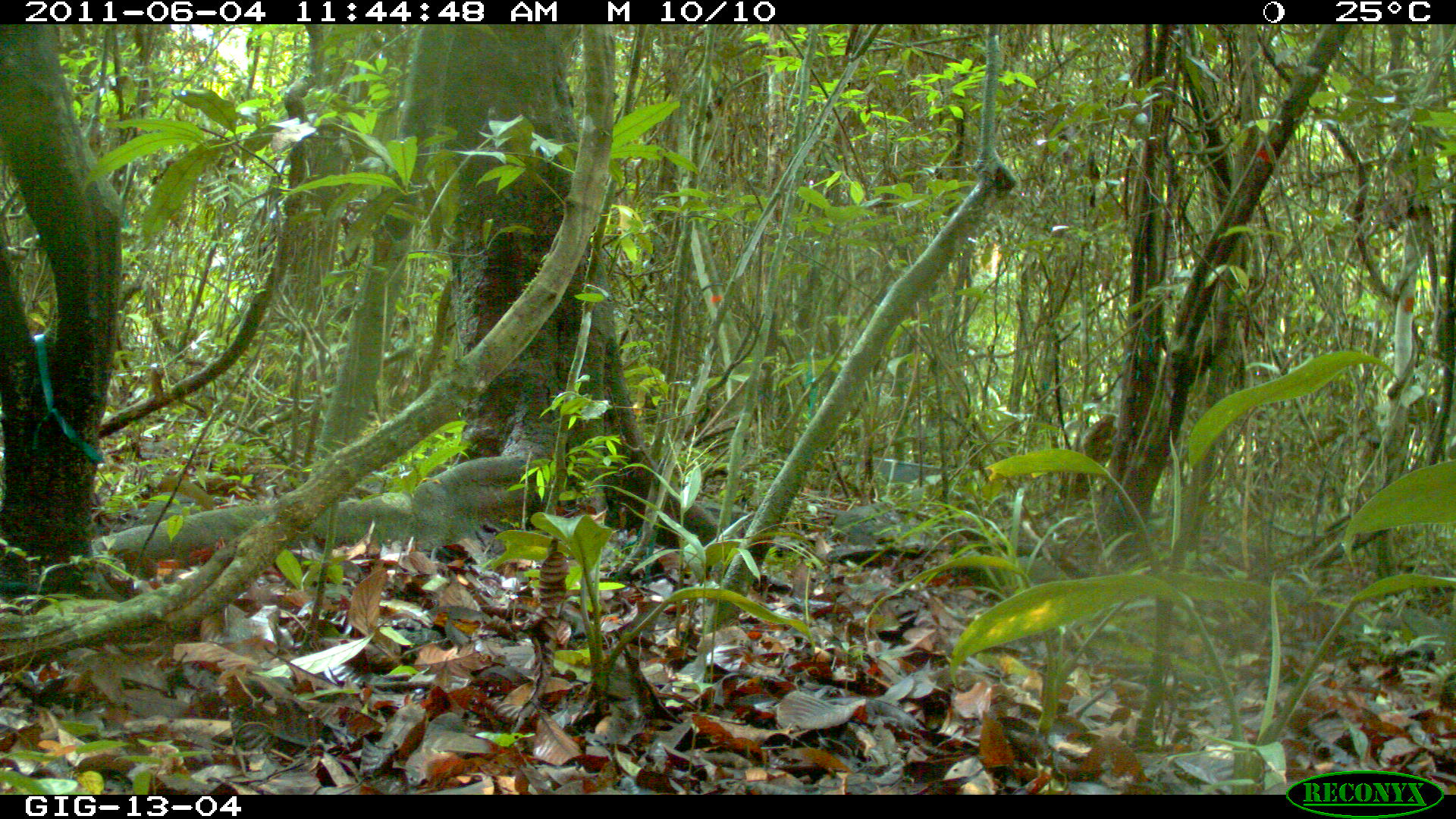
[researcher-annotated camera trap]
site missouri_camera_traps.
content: no animal present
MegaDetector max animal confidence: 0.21